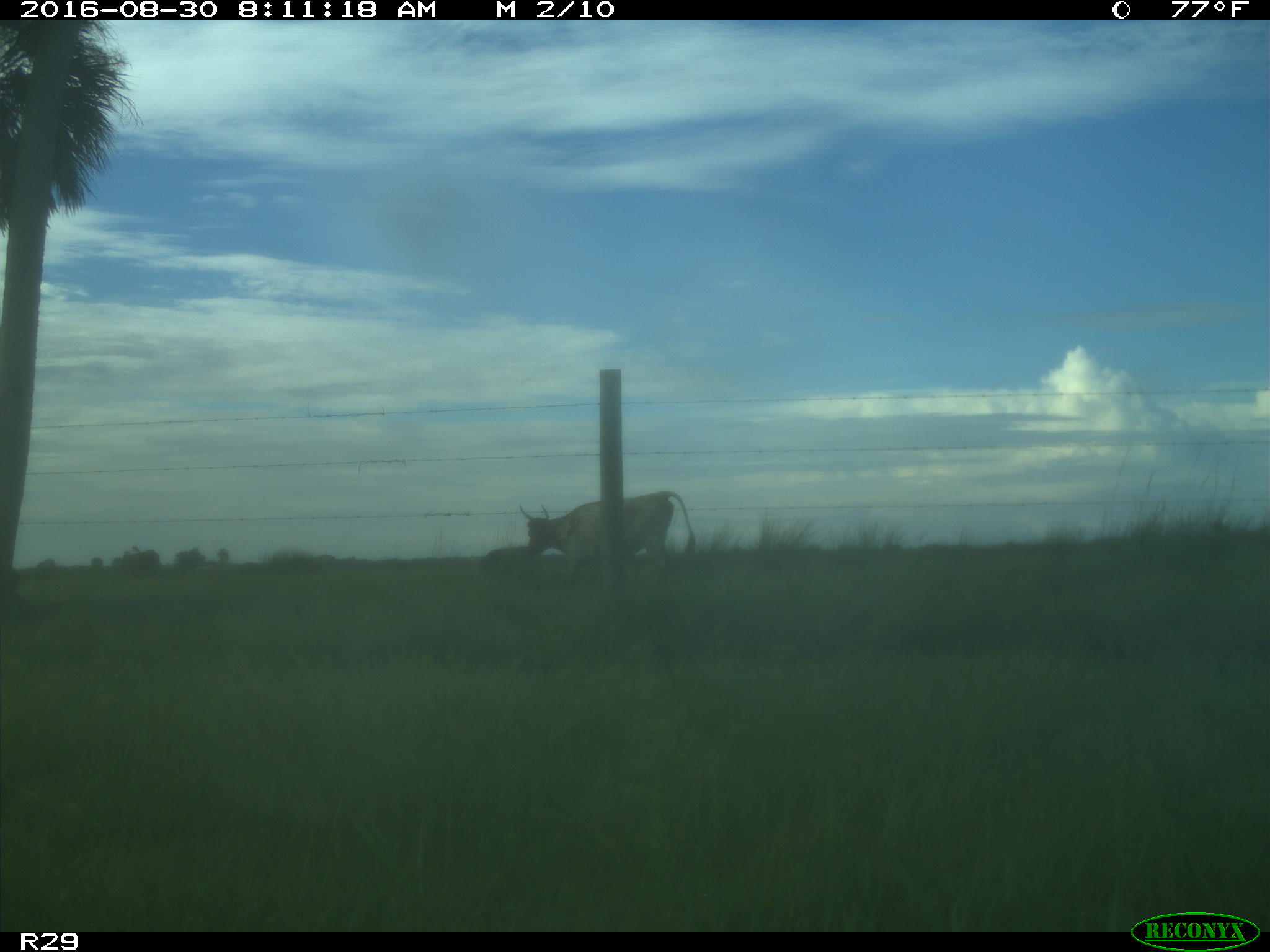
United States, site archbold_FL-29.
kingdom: Animalia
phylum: Chordata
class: Mammalia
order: Artiodactyla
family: Bovidae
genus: Bos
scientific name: Bos taurus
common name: domestic cow